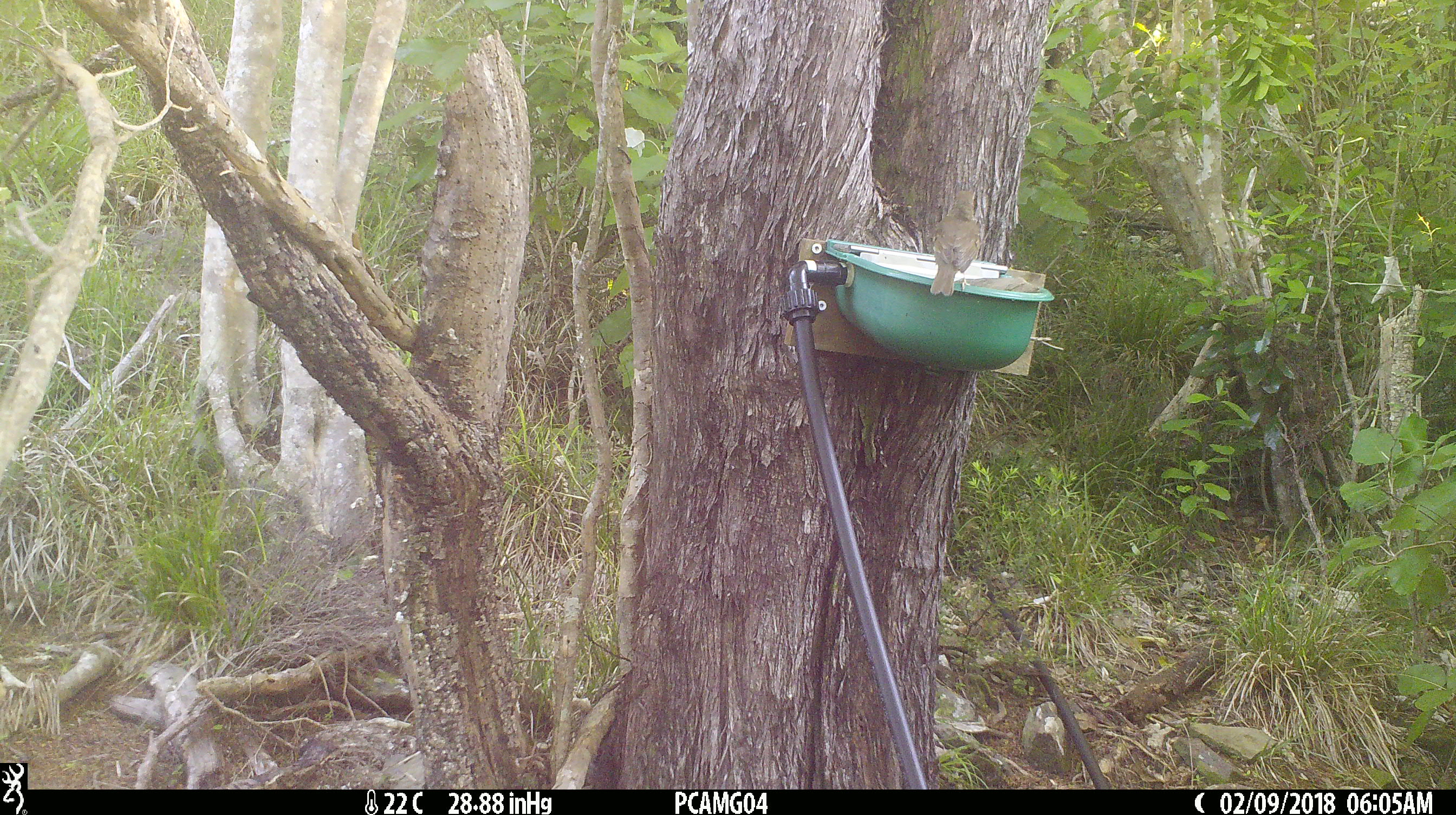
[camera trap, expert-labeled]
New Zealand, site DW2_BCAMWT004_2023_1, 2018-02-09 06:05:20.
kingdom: Animalia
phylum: Chordata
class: Aves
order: Passeriformes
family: Turdidae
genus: Turdus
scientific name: Turdus philomelos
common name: song thrush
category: thrush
Thrush (song thrush) (Turdus philomelos).